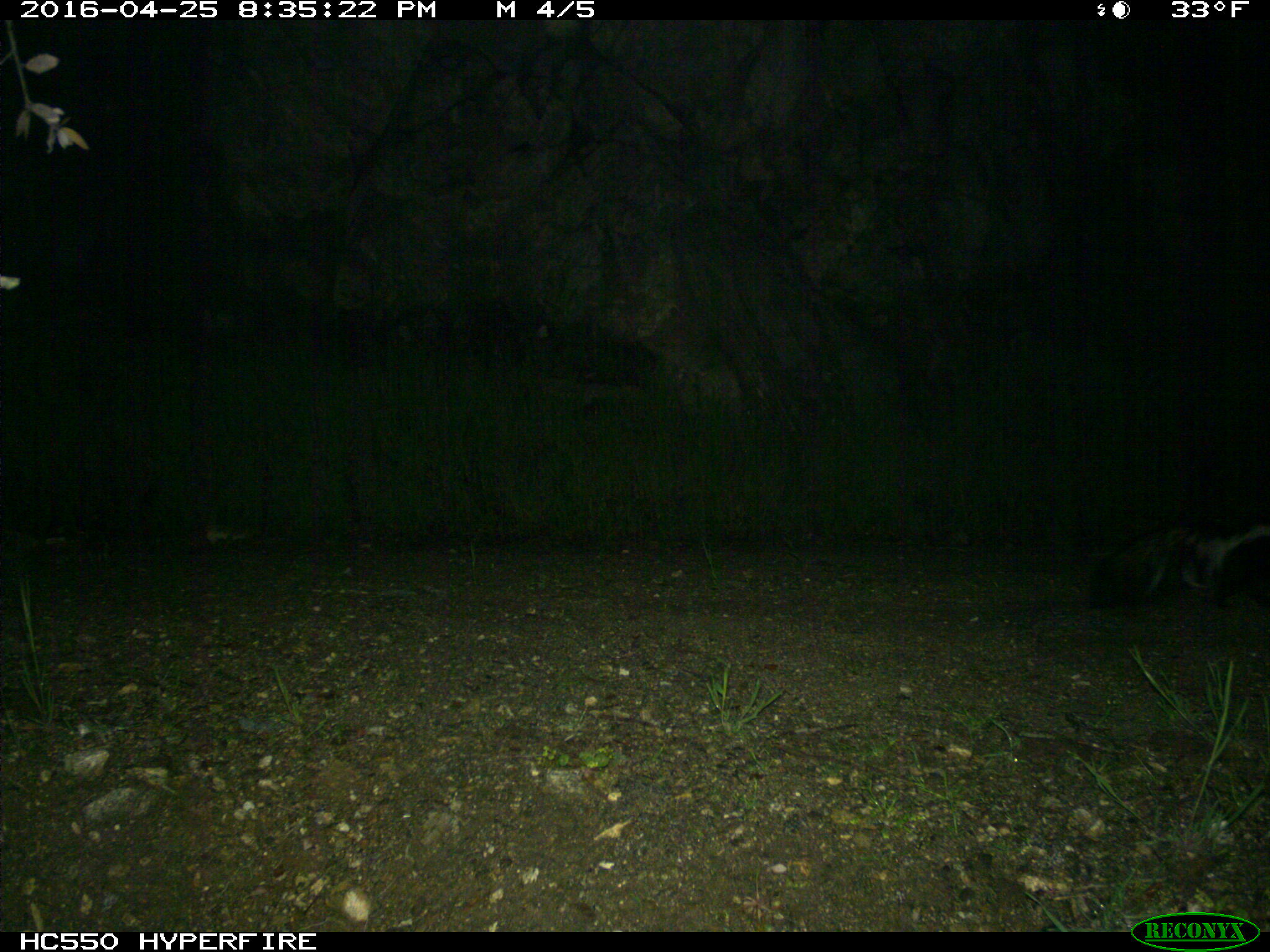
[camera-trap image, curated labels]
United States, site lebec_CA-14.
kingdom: Animalia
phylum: Chordata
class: Mammalia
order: Carnivora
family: Mephitidae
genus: Mephitis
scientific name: Mephitis mephitis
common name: striped skunk